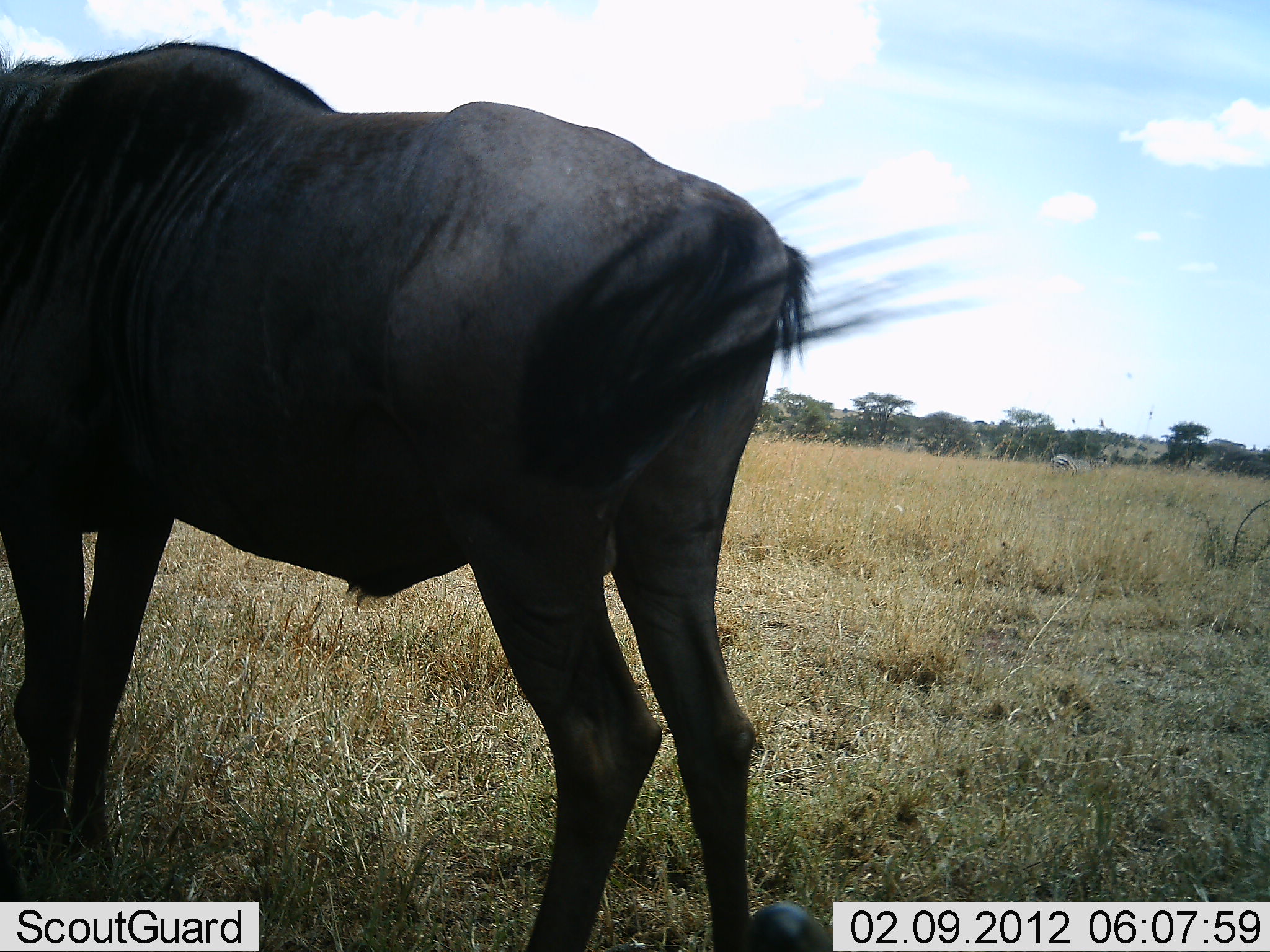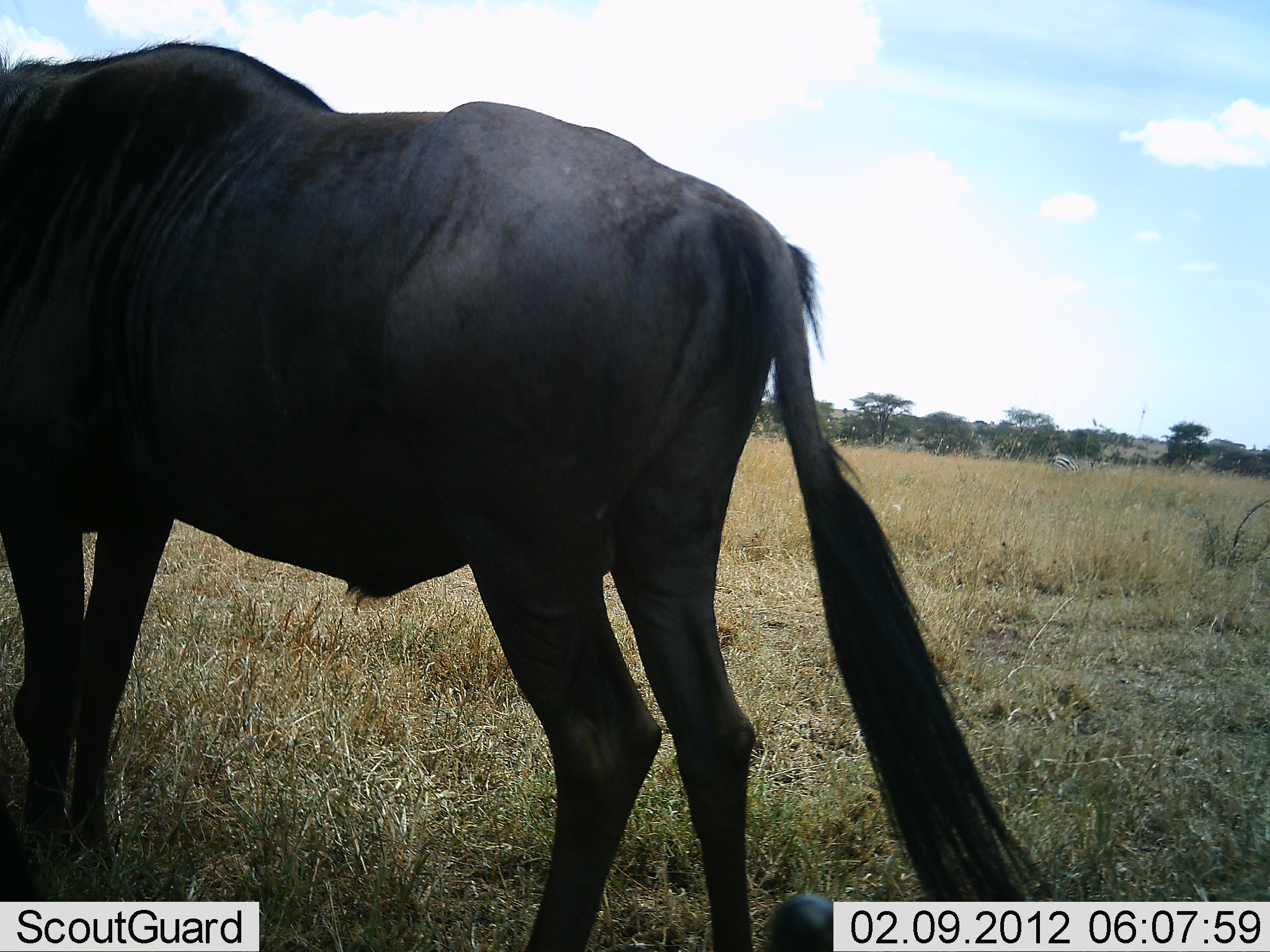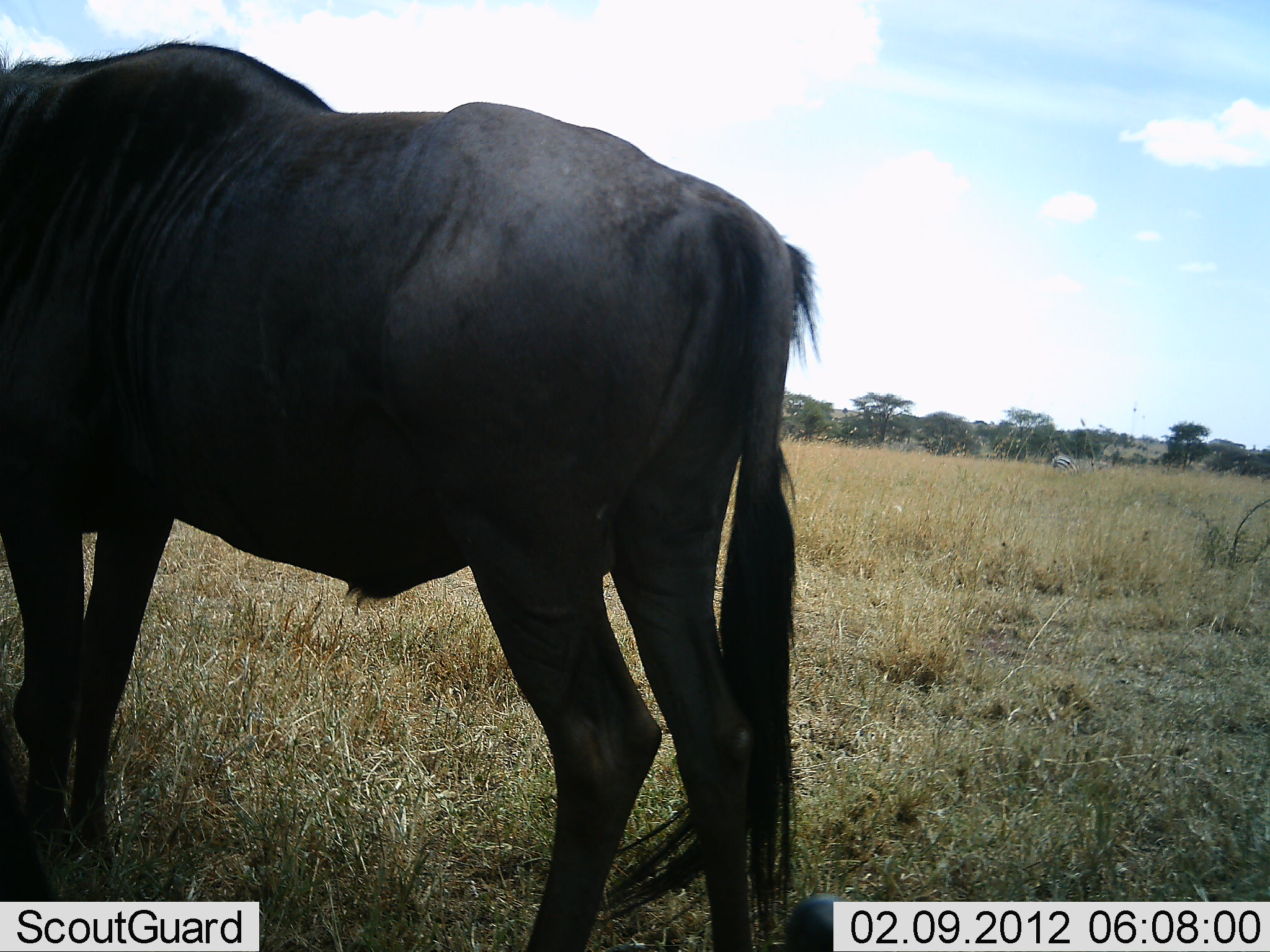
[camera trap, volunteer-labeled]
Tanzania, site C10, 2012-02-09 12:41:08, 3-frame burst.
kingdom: Animalia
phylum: Chordata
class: Mammalia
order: Artiodactyla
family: Bovidae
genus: Connochaetes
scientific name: Connochaetes taurinus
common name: blue wildebeest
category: wildebeest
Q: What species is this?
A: Wildebeest (blue wildebeest) (Connochaetes taurinus).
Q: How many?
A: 1.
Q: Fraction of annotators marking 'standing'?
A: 93%.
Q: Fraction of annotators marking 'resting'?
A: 0%.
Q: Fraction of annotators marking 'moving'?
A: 3%.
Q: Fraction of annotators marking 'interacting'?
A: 0%.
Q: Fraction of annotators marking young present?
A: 0%.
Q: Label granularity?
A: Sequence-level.